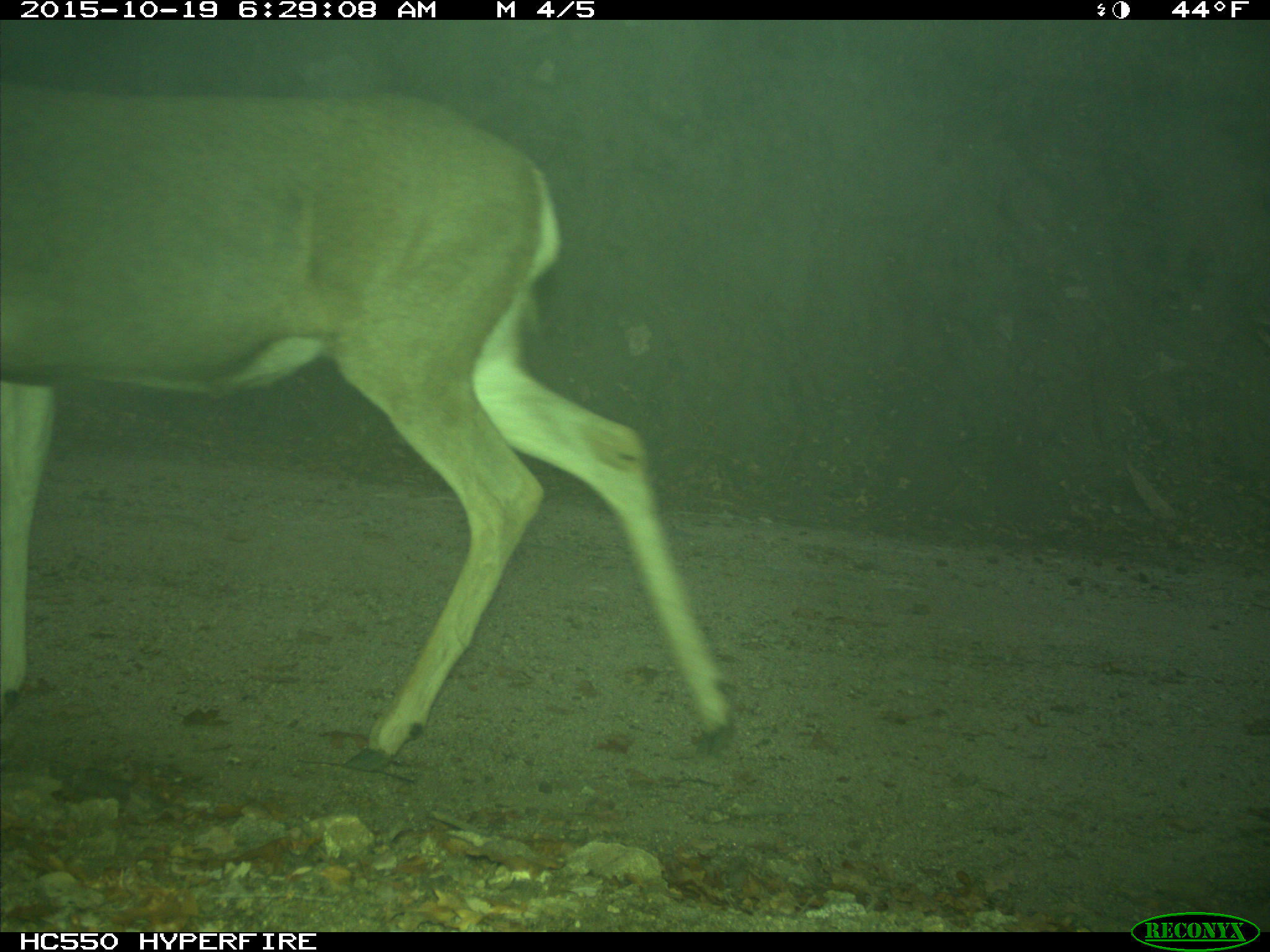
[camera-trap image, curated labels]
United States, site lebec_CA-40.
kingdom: Animalia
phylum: Chordata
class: Mammalia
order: Artiodactyla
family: Cervidae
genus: Odocoileus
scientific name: Odocoileus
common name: deer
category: unidentified deer